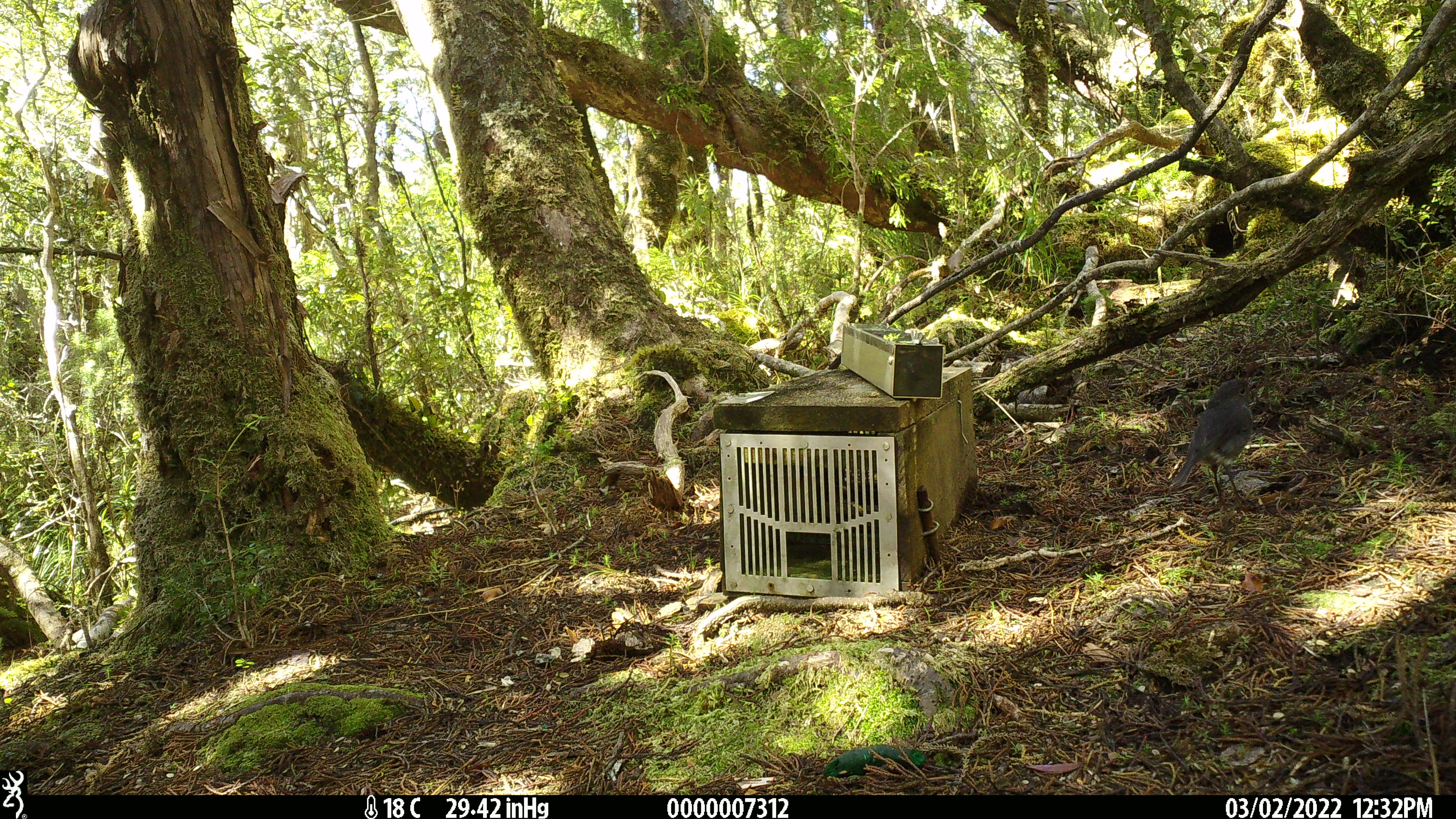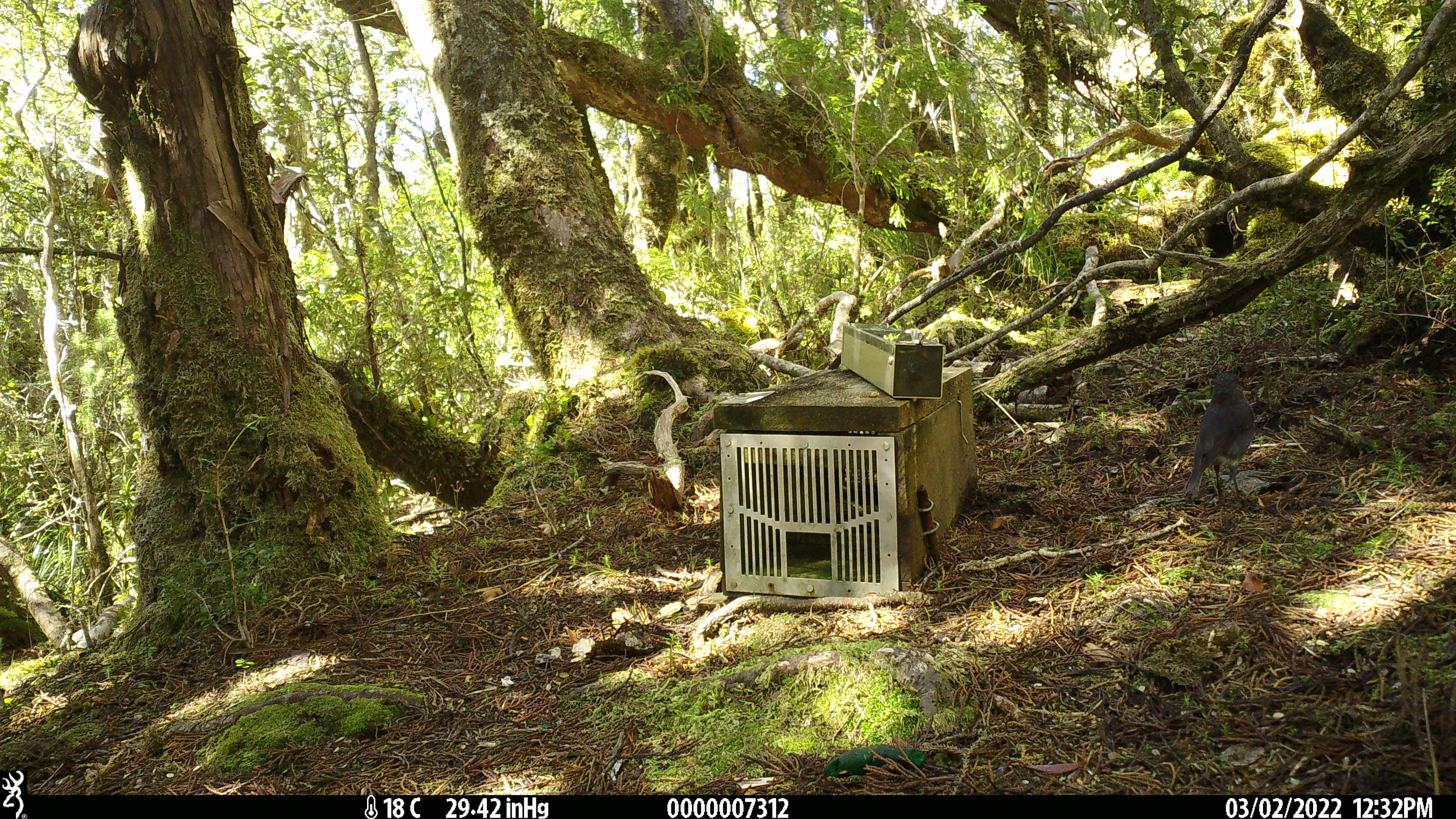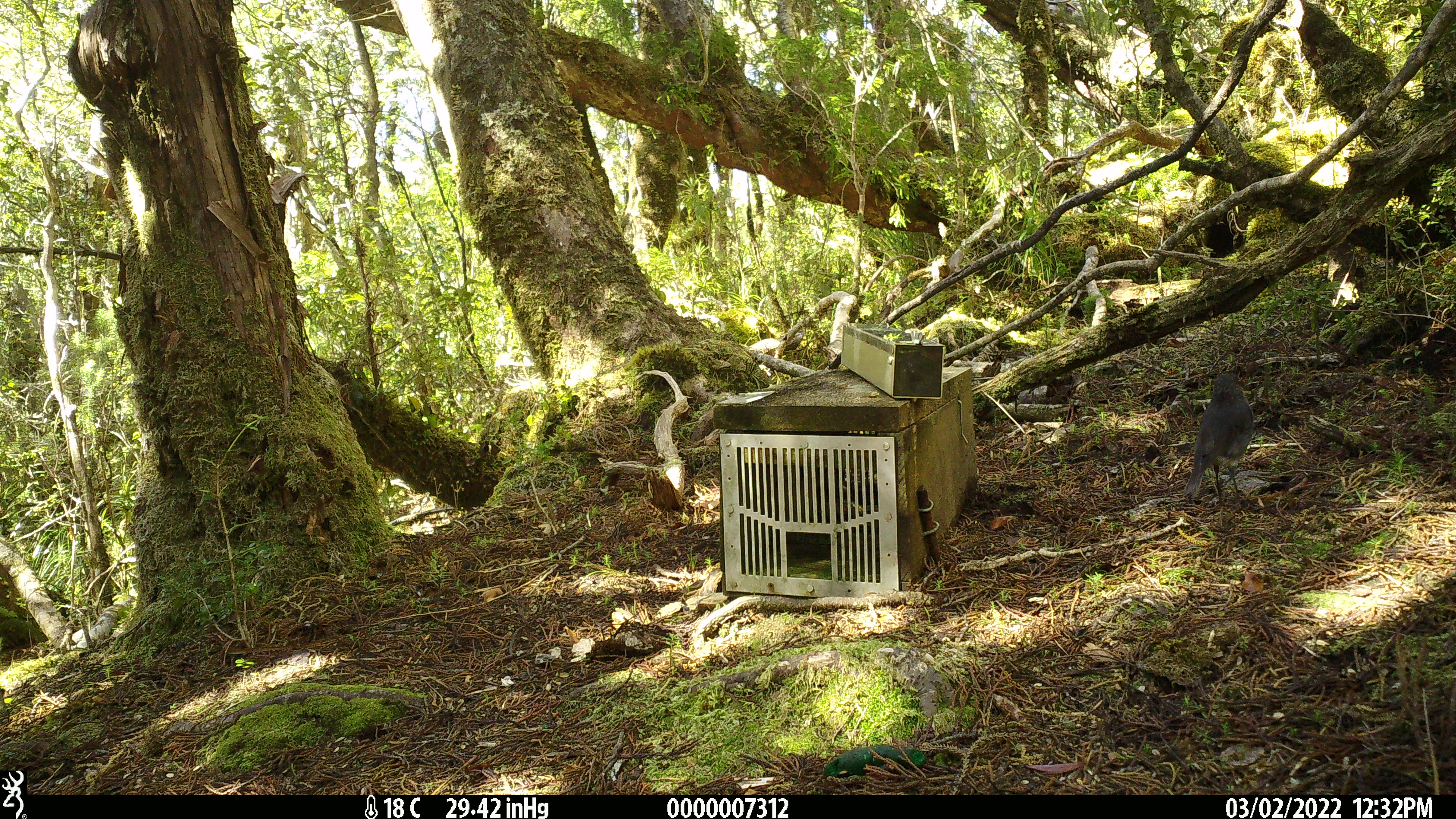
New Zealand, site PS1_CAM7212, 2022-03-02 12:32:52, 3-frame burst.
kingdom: Animalia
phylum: Chordata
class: Aves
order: Passeriformes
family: Petroicidae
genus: Petroica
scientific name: Petroica australis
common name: new zealand robin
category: robin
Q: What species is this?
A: Robin (new zealand robin) (Petroica australis).